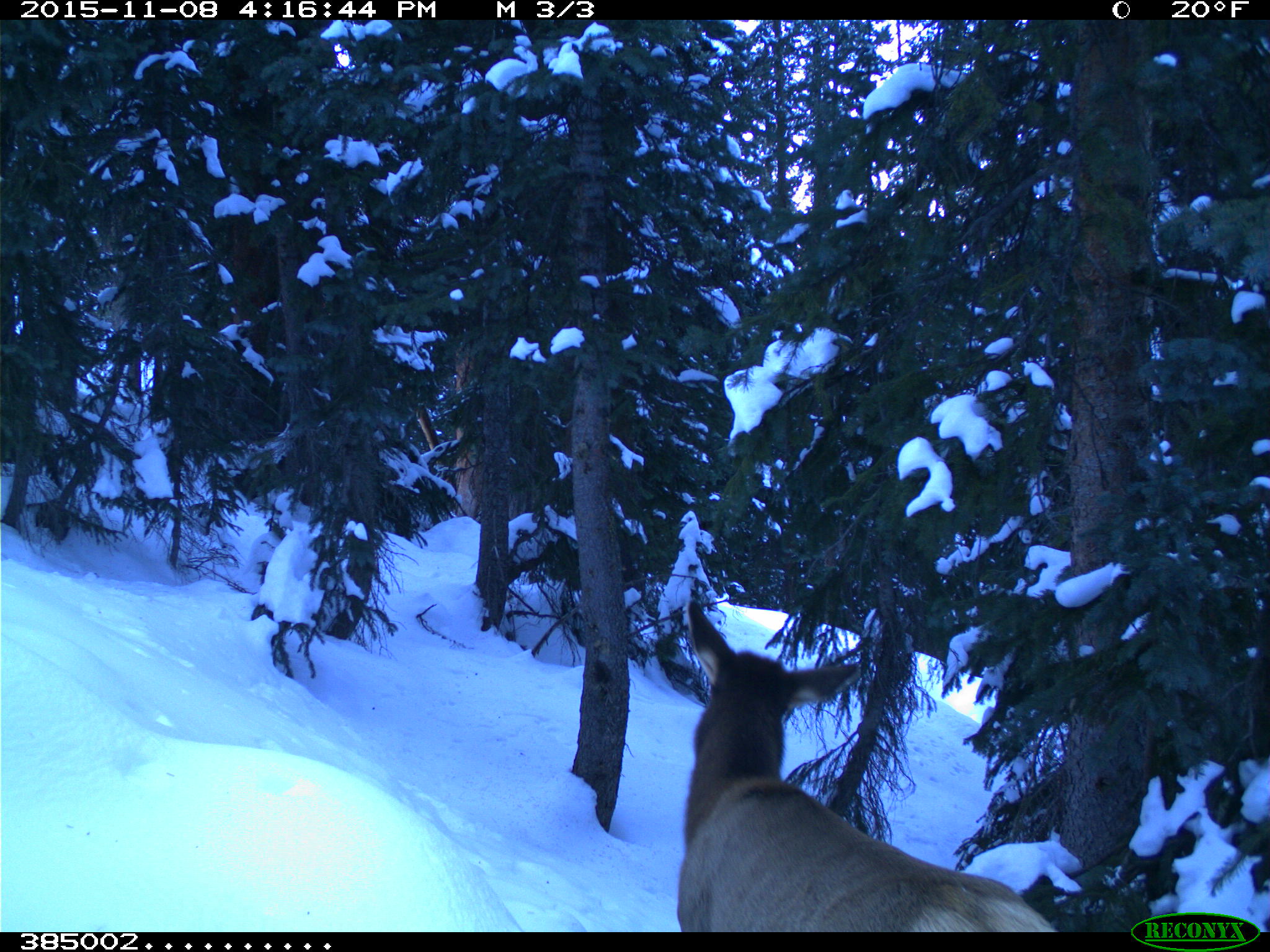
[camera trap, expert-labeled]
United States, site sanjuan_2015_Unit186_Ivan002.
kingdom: Animalia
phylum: Chordata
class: Mammalia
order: Artiodactyla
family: Cervidae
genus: Cervus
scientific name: Cervus elaphus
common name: red deer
Cervus elaphus (red deer).